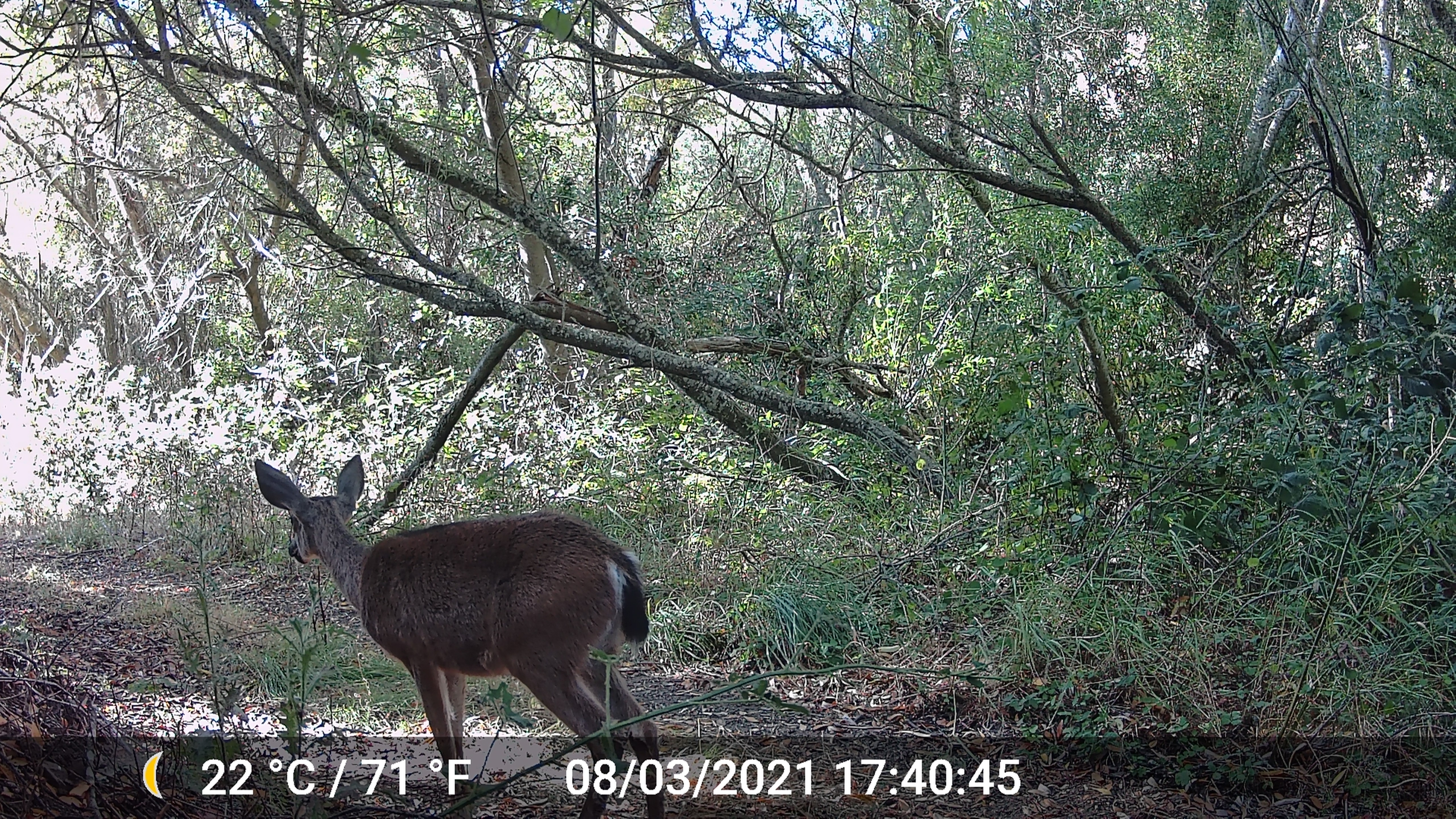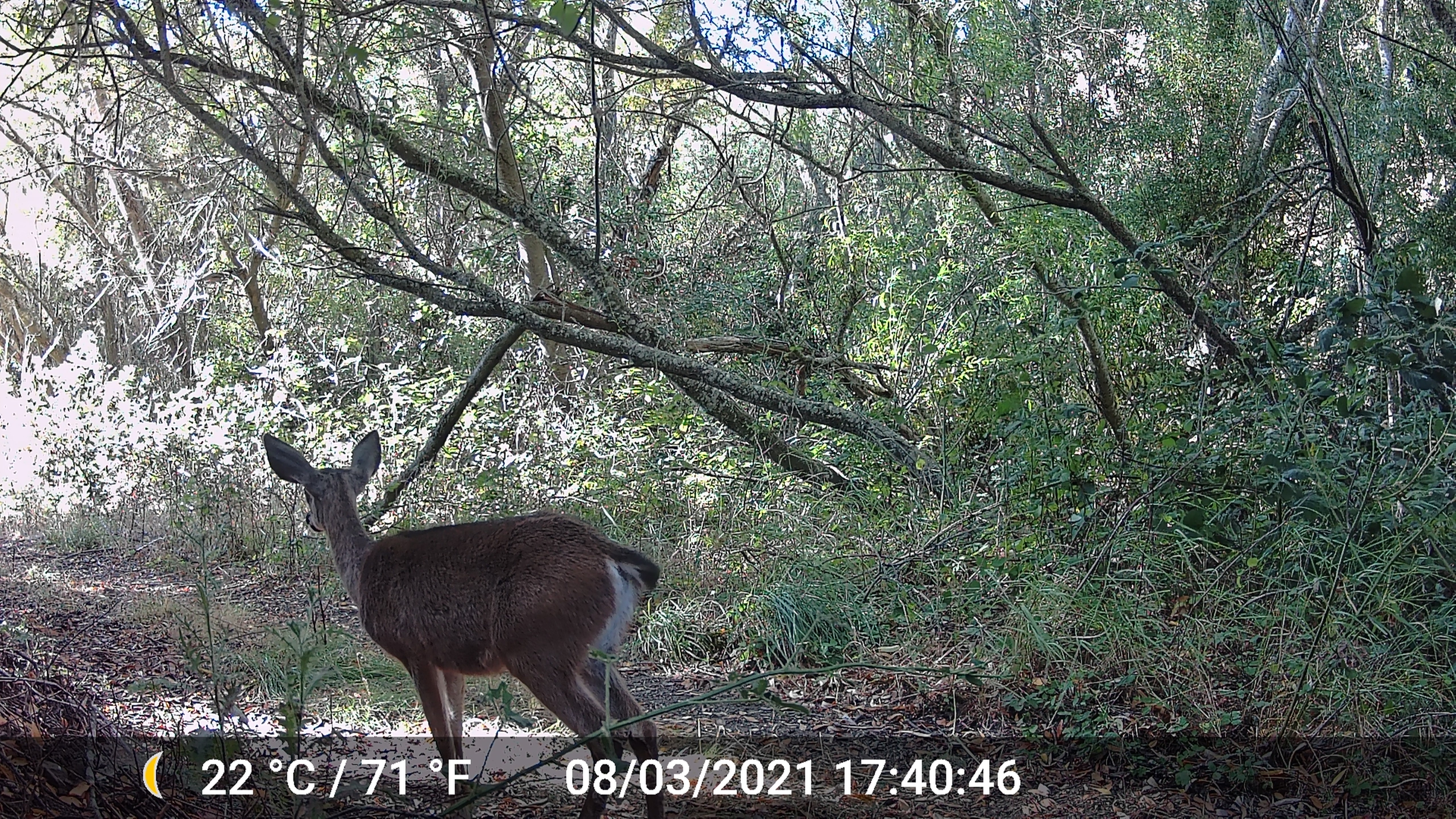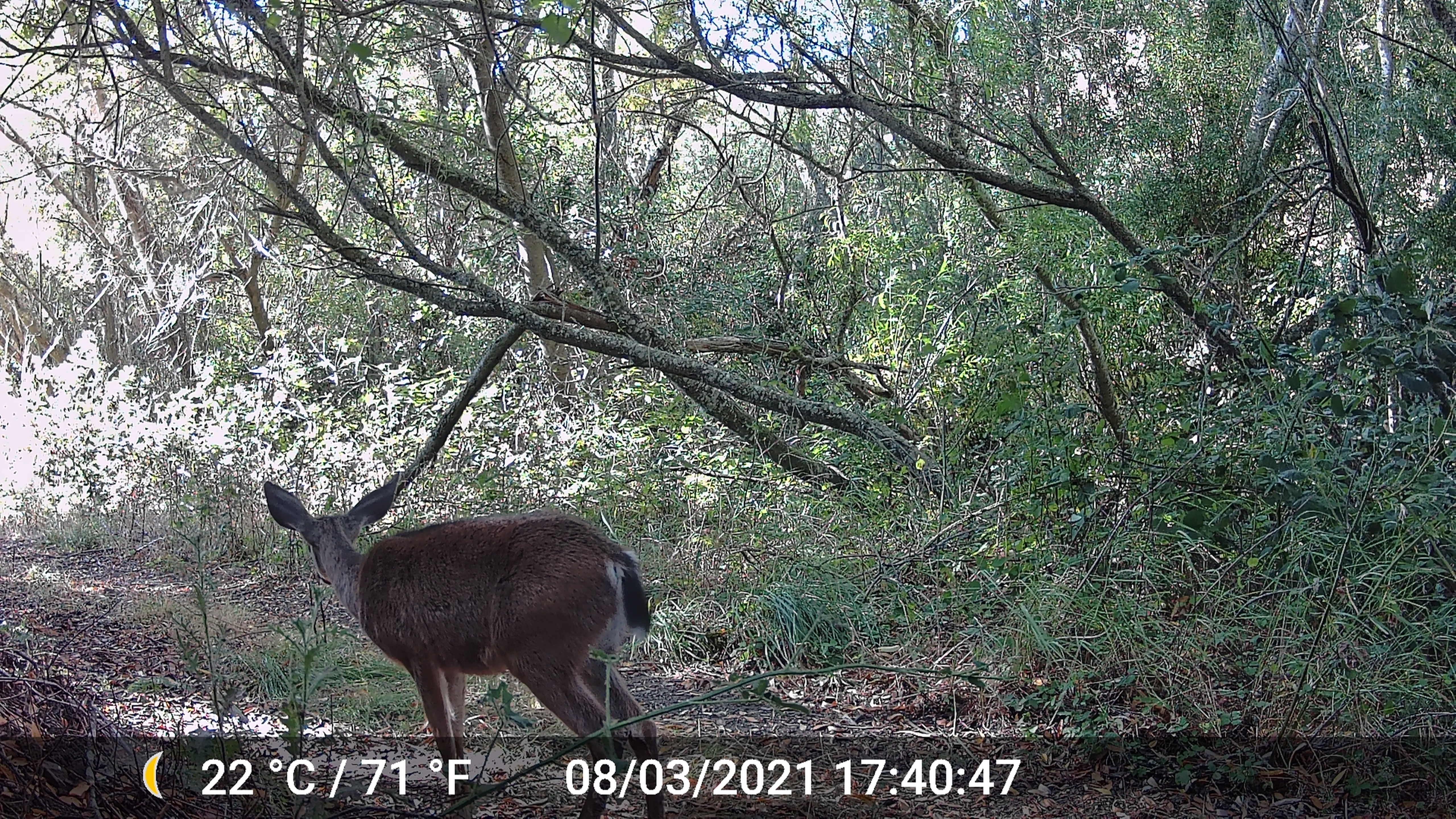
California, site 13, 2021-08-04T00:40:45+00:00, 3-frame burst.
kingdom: Animalia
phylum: Chordata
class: Mammalia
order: Artiodactyla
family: Cervidae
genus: Odocoileus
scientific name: Odocoileus hemionus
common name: mule deer